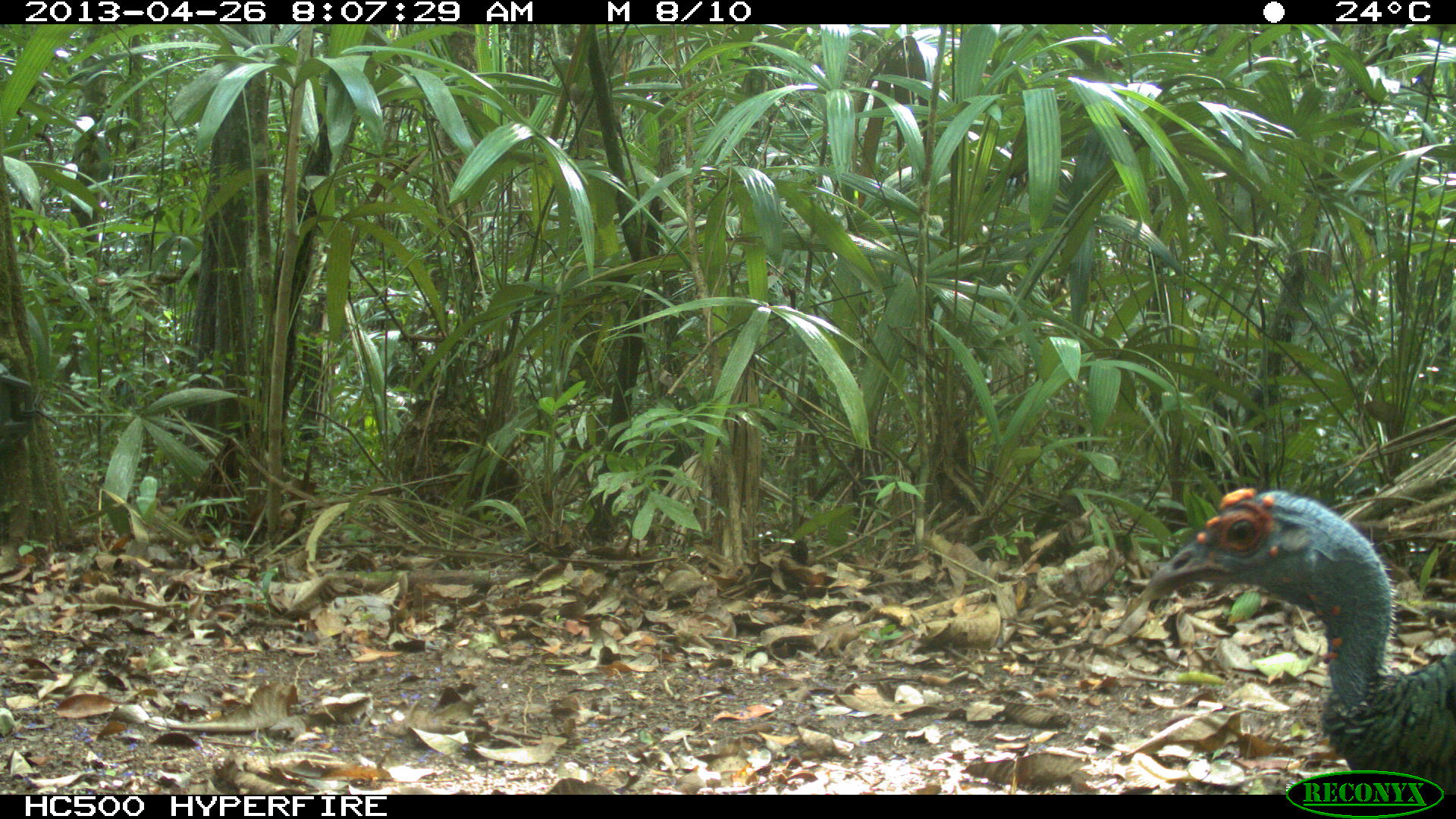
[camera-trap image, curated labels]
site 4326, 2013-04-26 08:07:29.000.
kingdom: Animalia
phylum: Chordata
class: Aves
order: Galliformes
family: Phasianidae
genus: Meleagris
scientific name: Meleagris ocellata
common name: ocellated turkey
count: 4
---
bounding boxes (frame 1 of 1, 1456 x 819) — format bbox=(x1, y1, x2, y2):
meleagris ocellata: bbox=(1136, 483, 1453, 793)